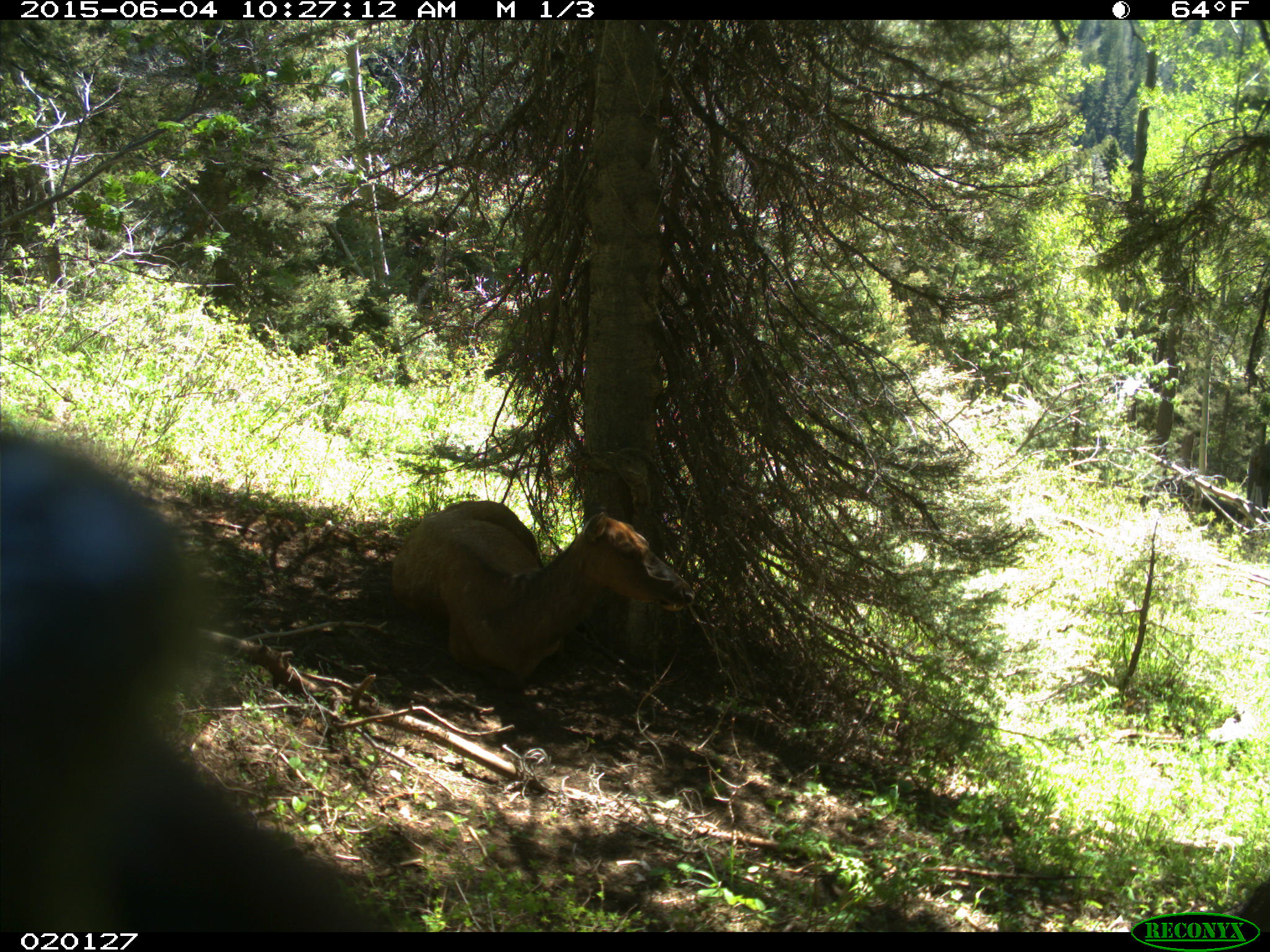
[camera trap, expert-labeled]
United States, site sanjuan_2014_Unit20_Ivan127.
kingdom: Animalia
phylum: Chordata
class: Mammalia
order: Artiodactyla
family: Cervidae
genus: Cervus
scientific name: Cervus elaphus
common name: red deer